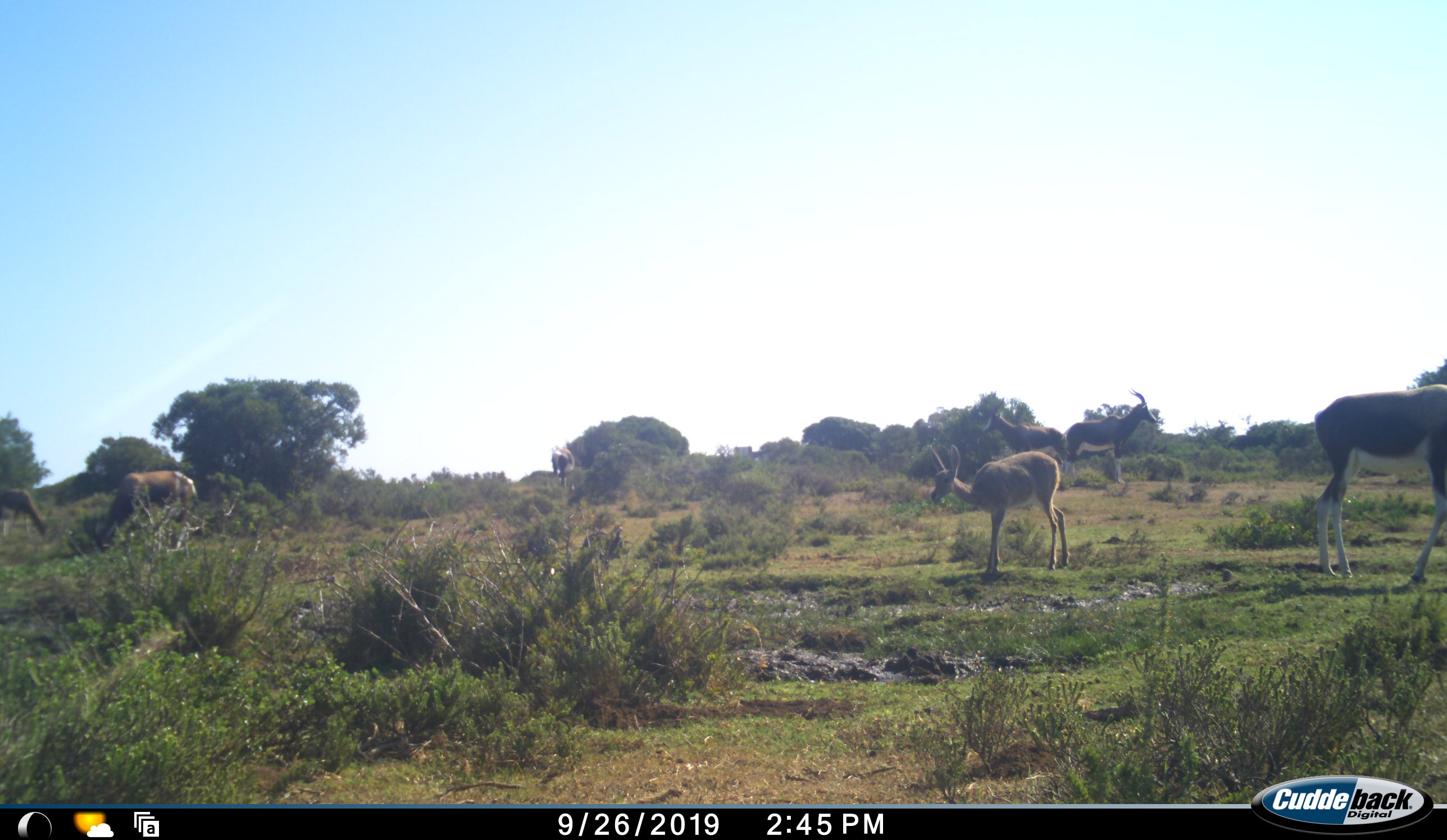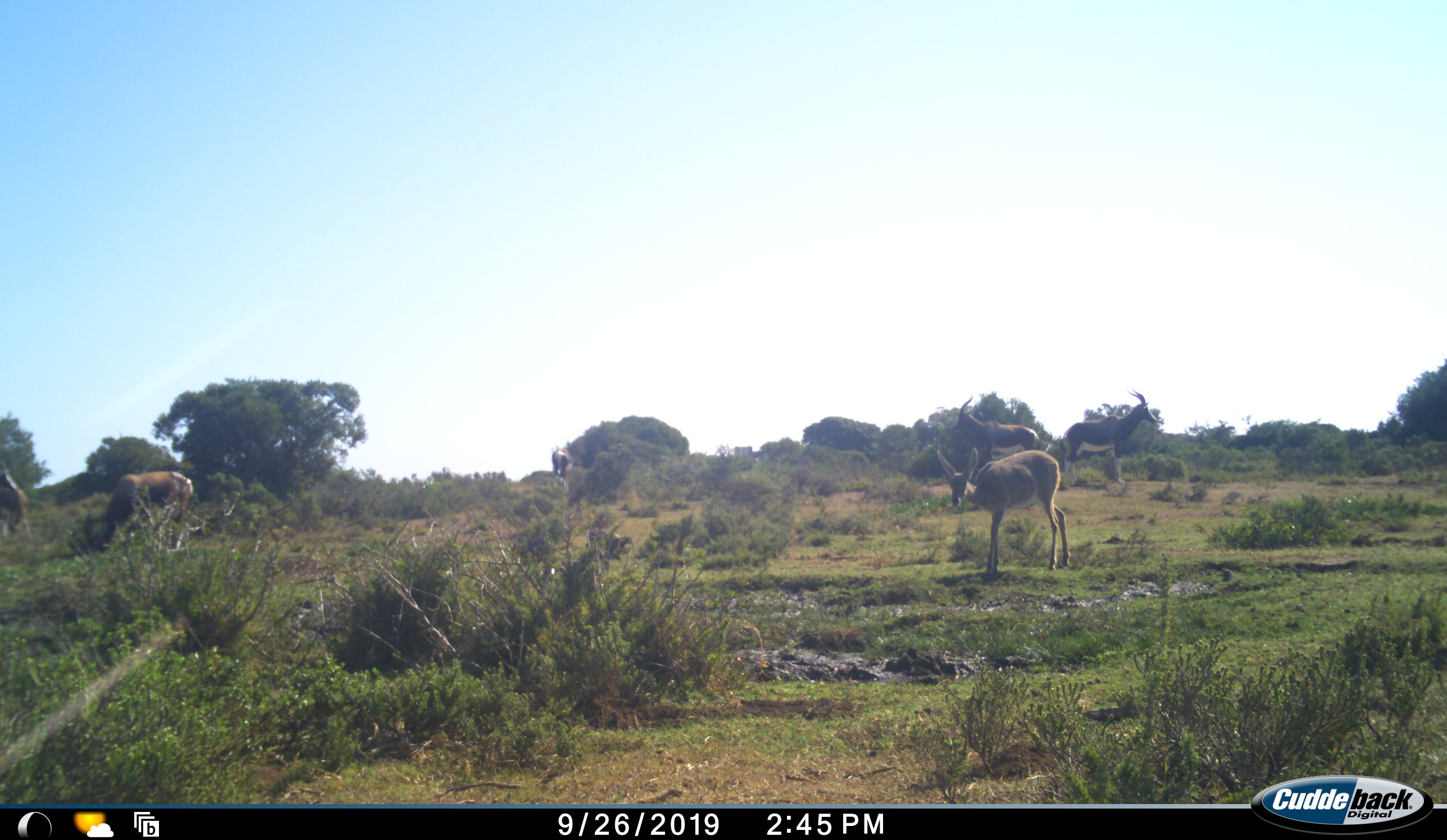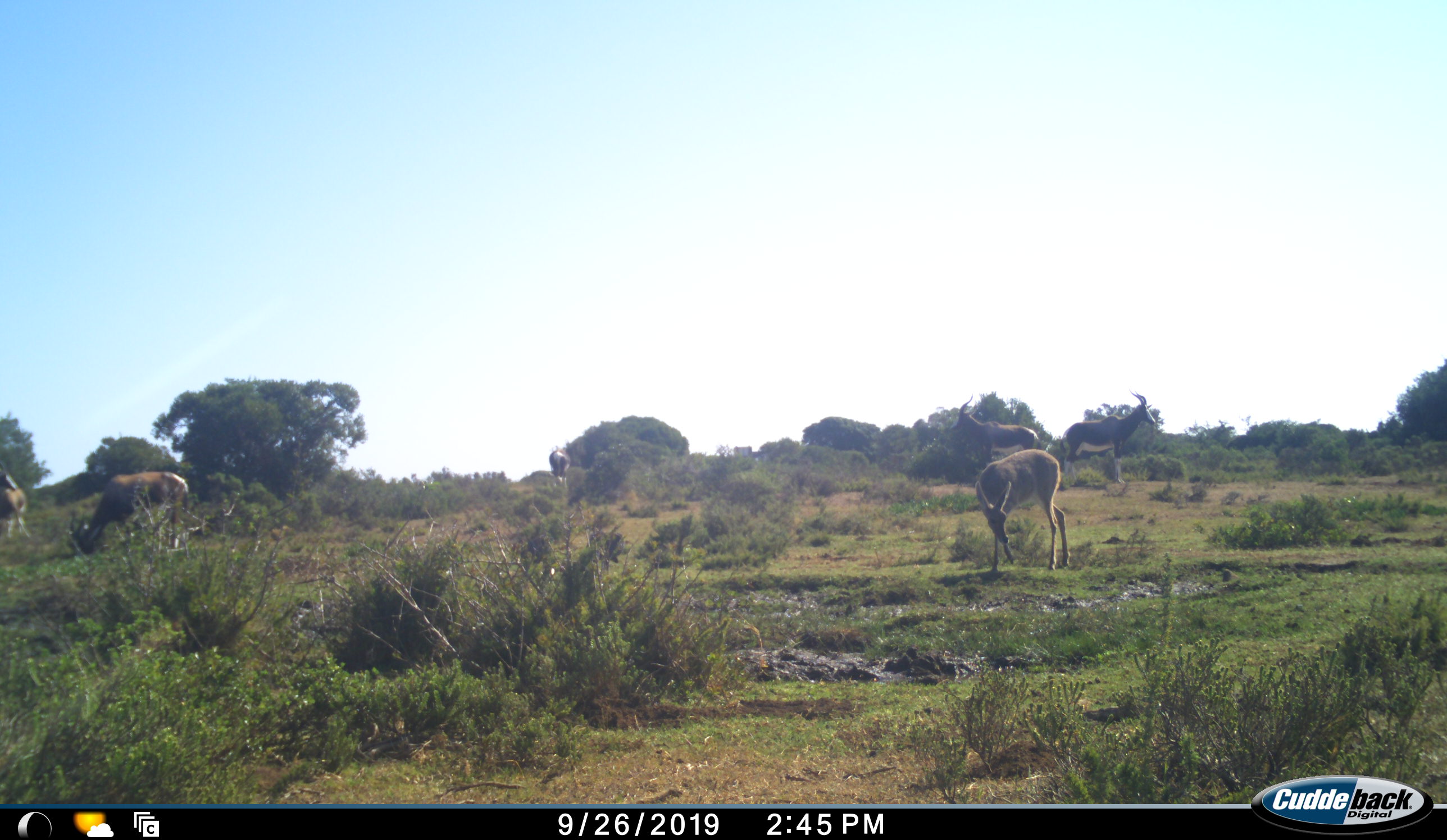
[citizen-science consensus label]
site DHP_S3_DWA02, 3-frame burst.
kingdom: Animalia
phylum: Chordata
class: Mammalia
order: Artiodactyla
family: Bovidae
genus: Damaliscus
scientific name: Damaliscus pygargus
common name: bontebok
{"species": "bontebok (Damaliscus pygargus)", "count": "6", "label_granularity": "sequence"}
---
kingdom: Animalia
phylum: Chordata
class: Mammalia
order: Artiodactyla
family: Bovidae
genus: Pelea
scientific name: Pelea capreolus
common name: grey rhebok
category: rhebokgrey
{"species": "rhebokgrey (grey rhebok) (Pelea capreolus)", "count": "1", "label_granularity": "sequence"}